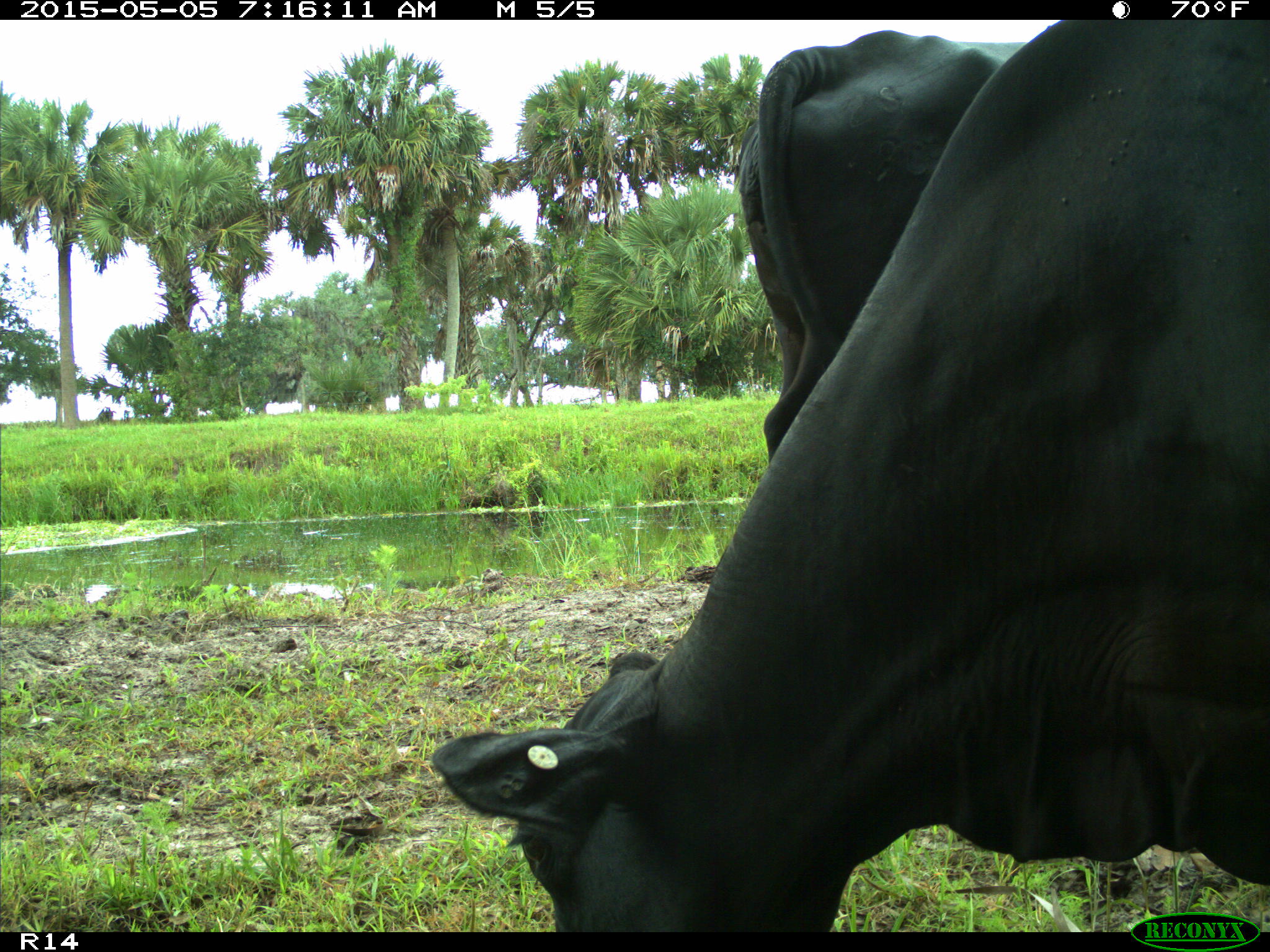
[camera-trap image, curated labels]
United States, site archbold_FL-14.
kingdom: Animalia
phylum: Chordata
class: Mammalia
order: Artiodactyla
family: Bovidae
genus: Bos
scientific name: Bos taurus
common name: domestic cow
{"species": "Bos taurus (domestic cow)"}